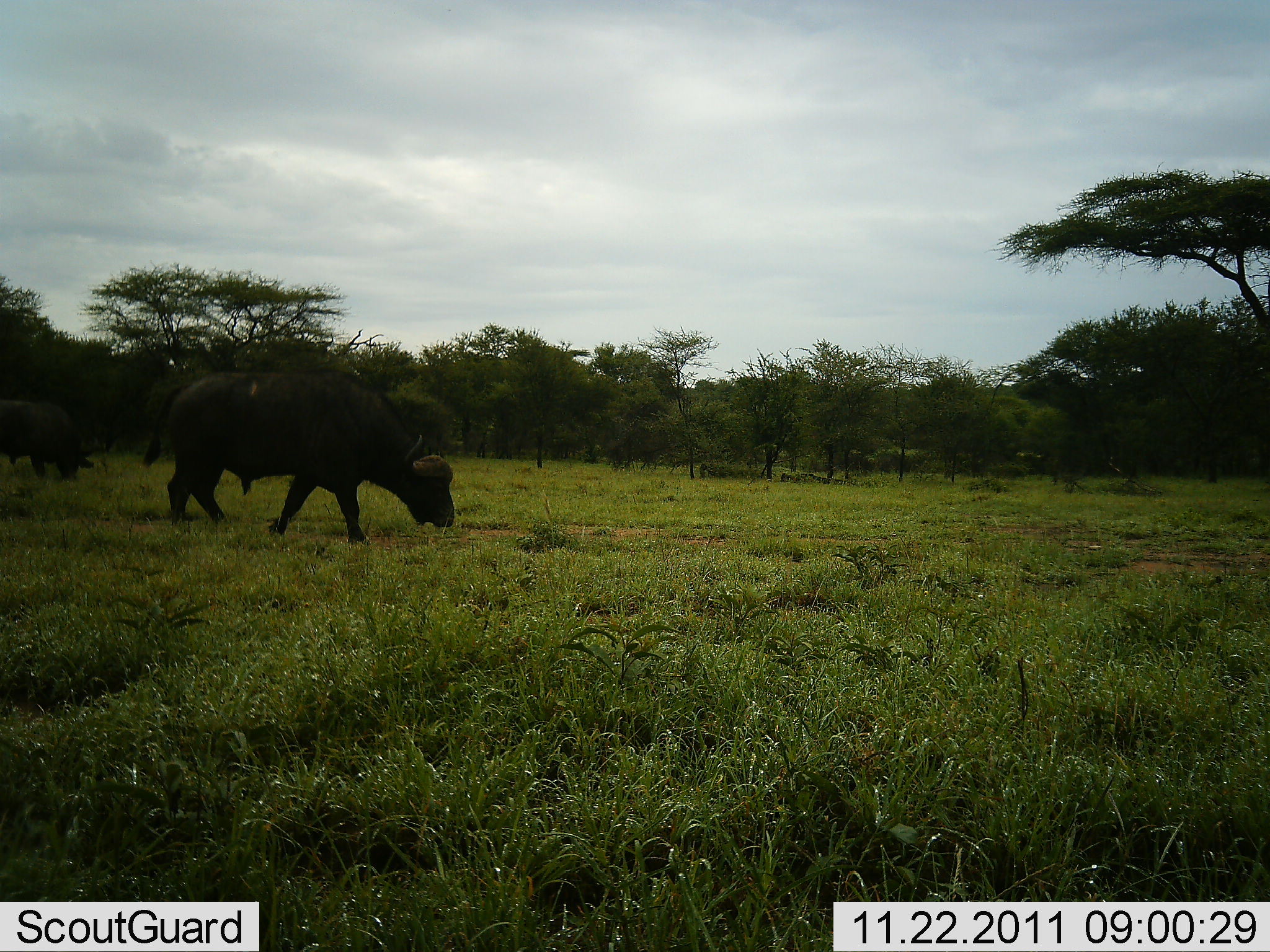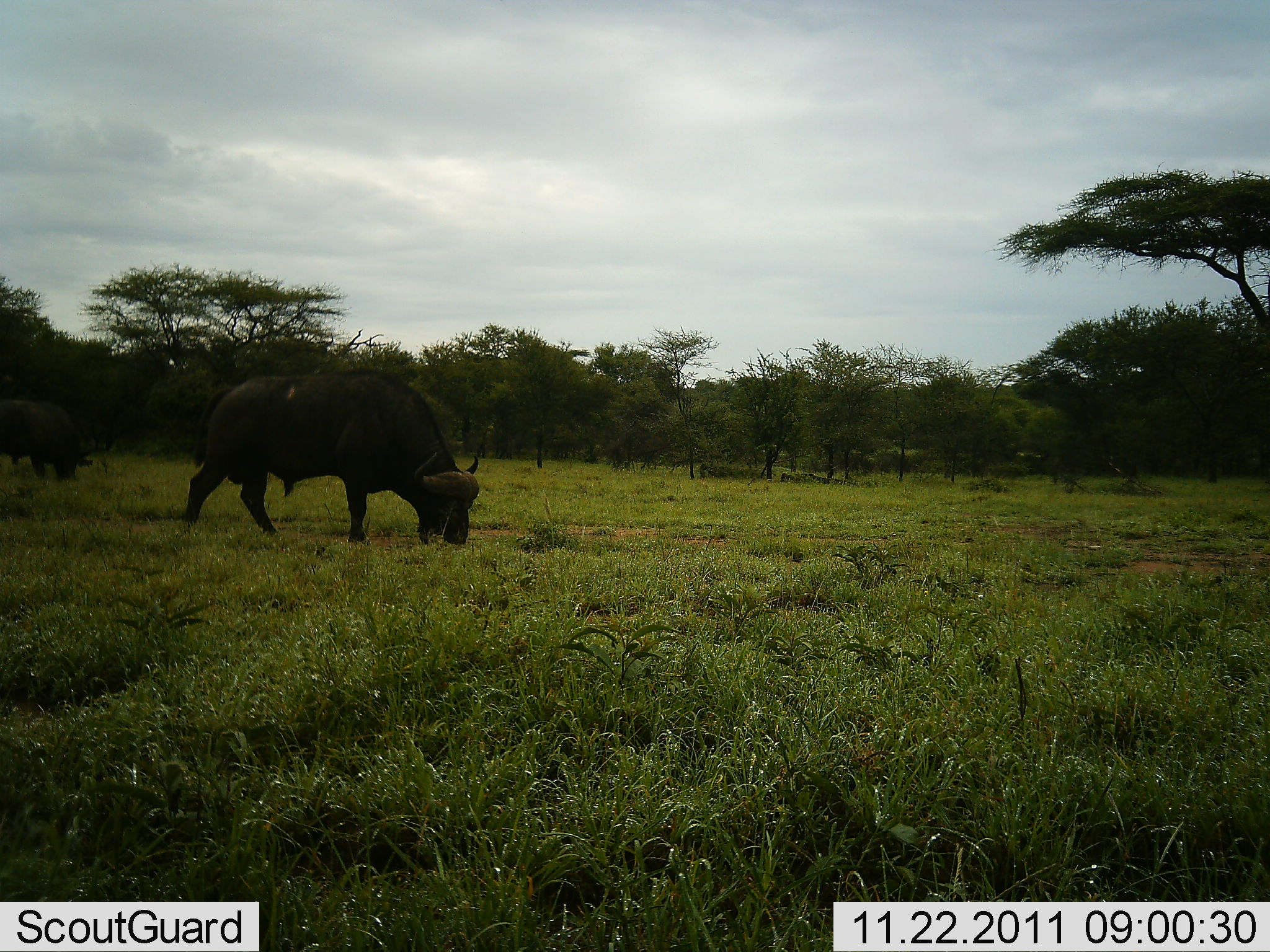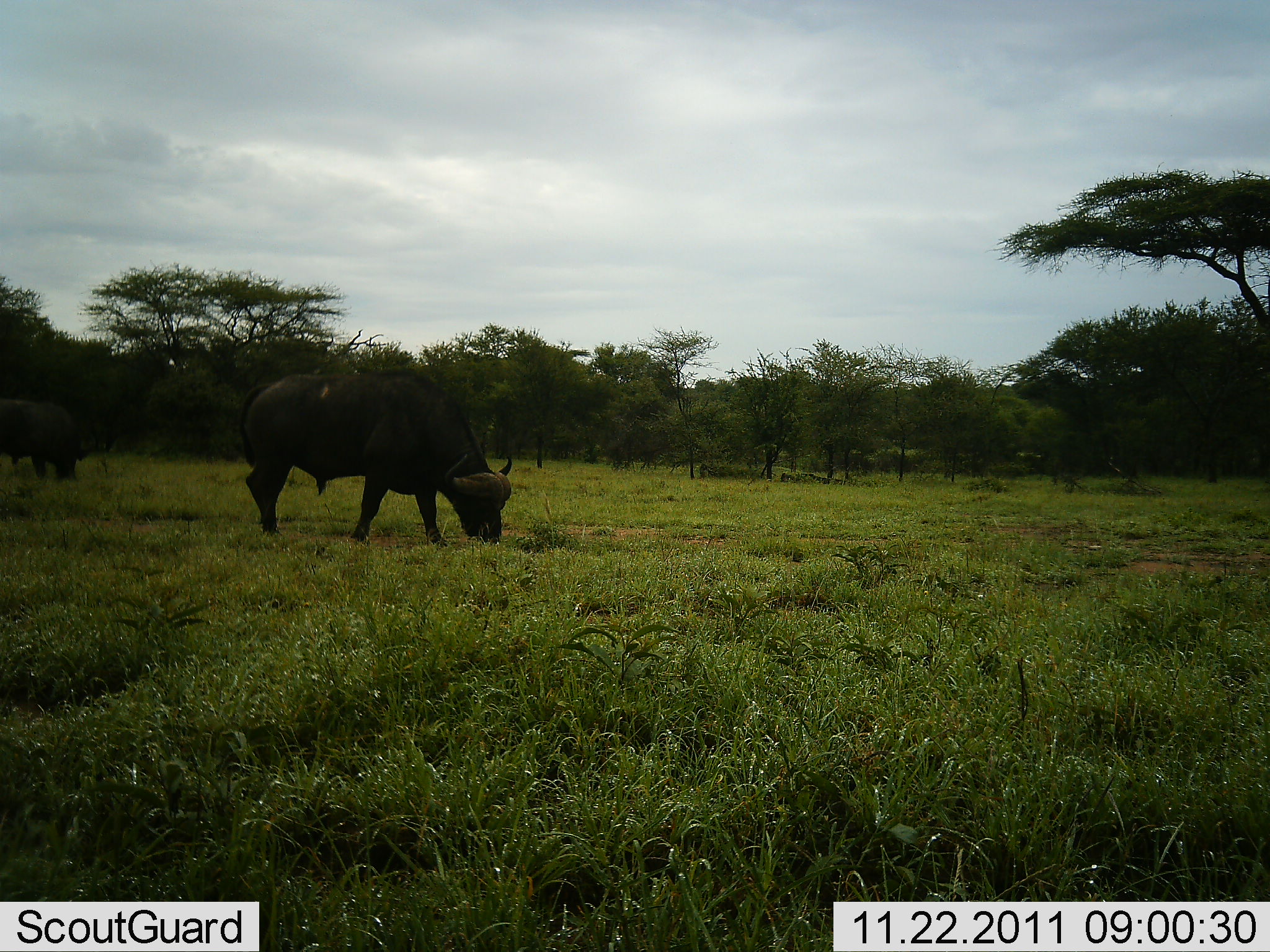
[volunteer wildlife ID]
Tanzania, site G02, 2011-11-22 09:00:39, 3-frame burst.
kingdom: Animalia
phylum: Chordata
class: Mammalia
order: Artiodactyla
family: Bovidae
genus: Syncerus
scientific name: Syncerus caffer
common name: cape buffalo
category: buffalo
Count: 2.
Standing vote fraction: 18%.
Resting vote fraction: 0%.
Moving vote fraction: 27%.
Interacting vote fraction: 0%.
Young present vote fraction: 0%.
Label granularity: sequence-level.